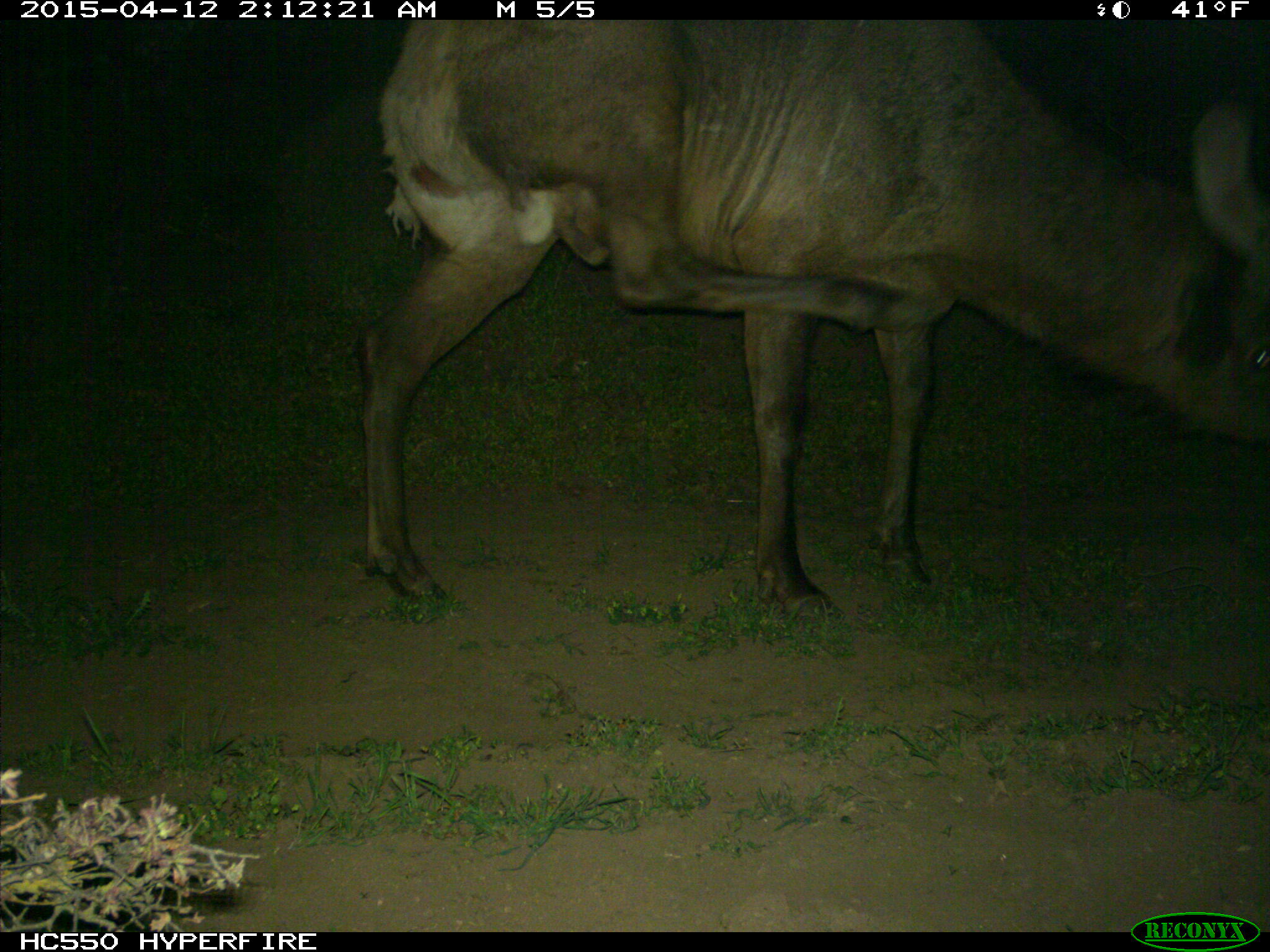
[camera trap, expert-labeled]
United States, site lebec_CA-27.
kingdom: Animalia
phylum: Chordata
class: Mammalia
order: Artiodactyla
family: Cervidae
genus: Cervus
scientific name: Cervus canadensis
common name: elk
Cervus canadensis (elk).